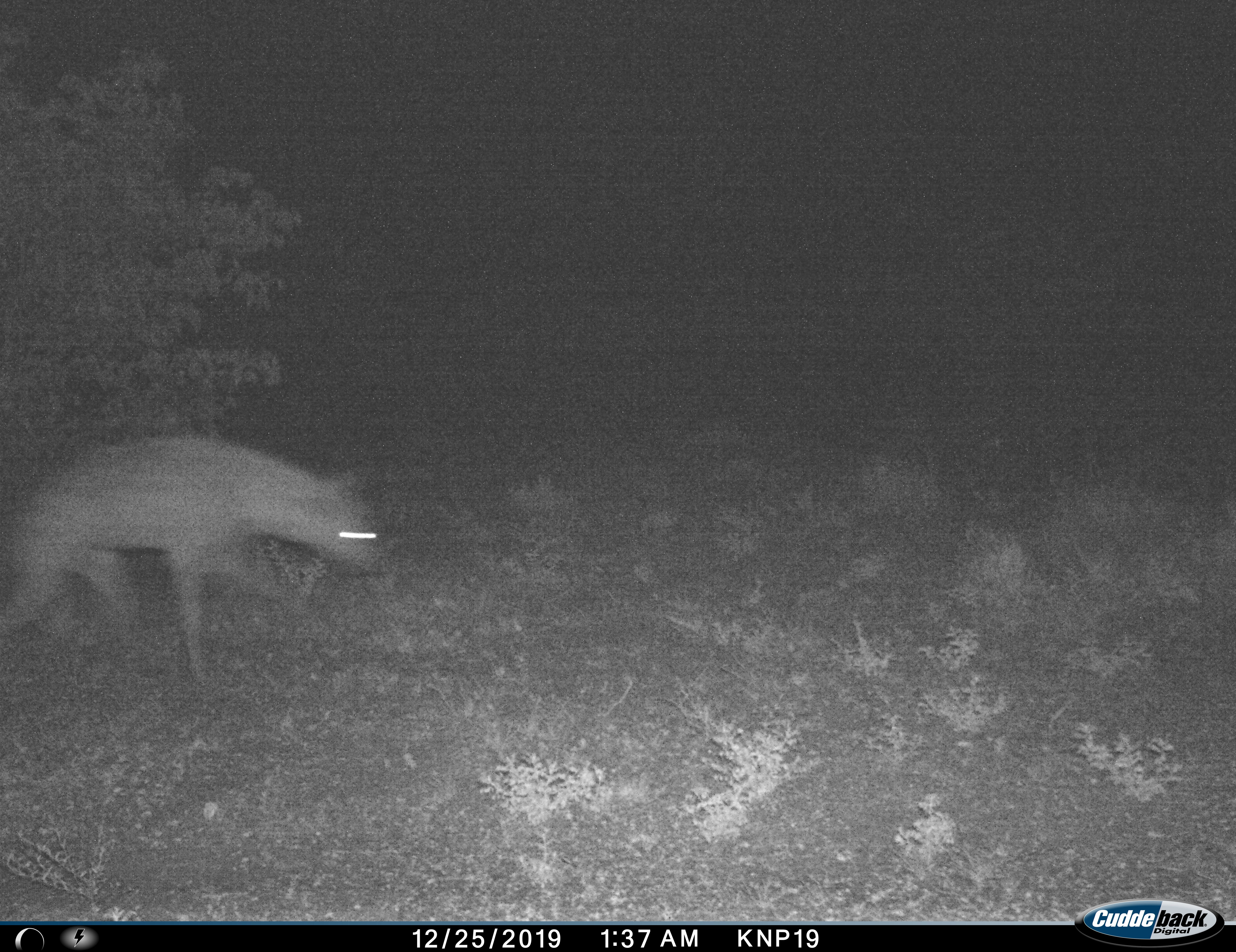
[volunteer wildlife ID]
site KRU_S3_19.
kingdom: Animalia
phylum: Chordata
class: Mammalia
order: Carnivora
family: Hyaenidae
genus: Crocuta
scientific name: Crocuta crocuta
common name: spotted hyena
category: hyenaspotted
Hyenaspotted (spotted hyena) (Crocuta crocuta), count 1. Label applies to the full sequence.